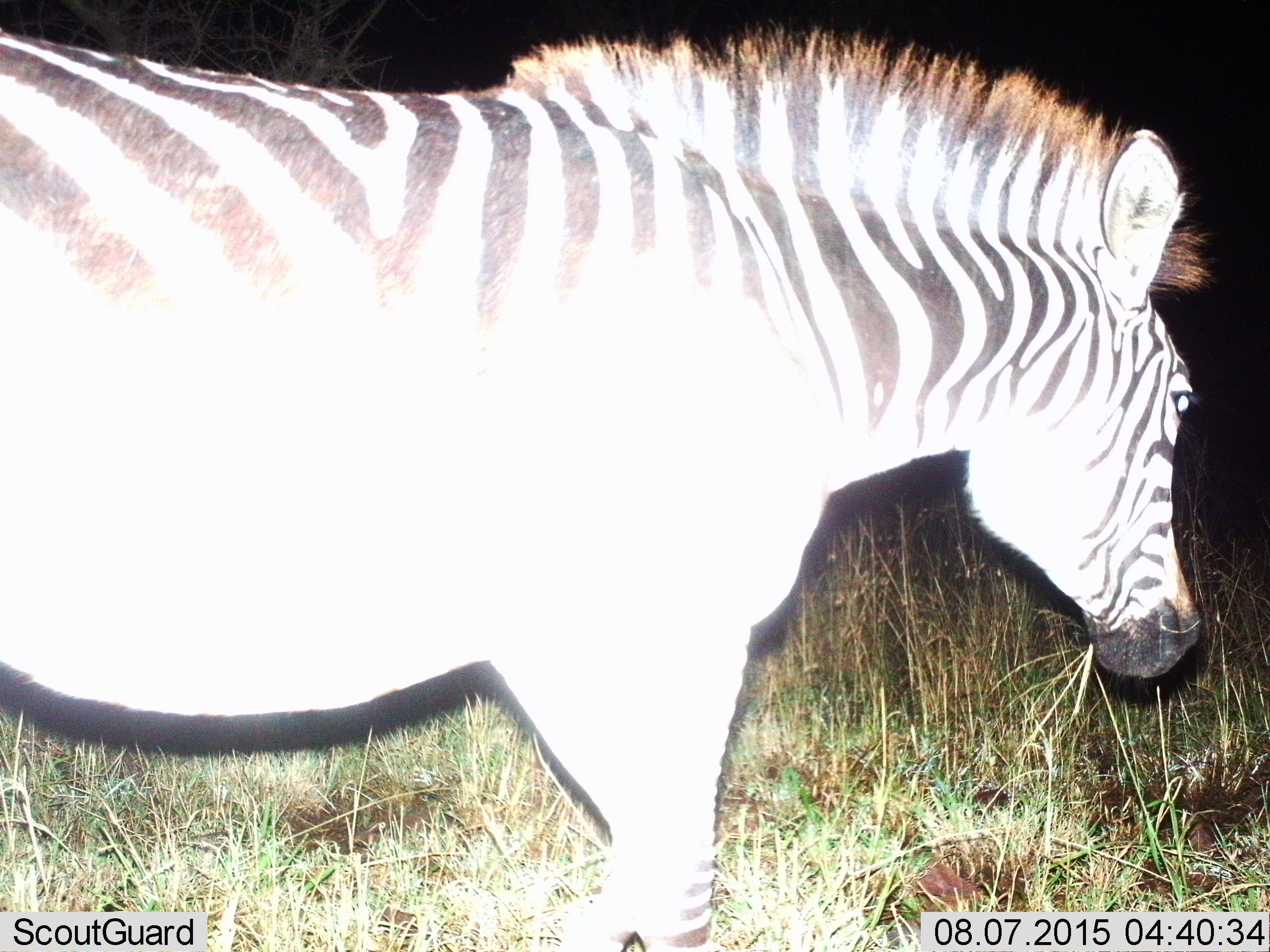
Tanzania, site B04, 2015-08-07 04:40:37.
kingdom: Animalia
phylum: Chordata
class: Mammalia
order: Perissodactyla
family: Equidae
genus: Equus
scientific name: Equus quagga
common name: plains zebra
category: zebra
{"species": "zebra (plains zebra) (Equus quagga)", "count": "1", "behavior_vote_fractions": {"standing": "68%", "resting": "0%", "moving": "32%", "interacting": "0%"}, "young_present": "5%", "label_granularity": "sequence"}